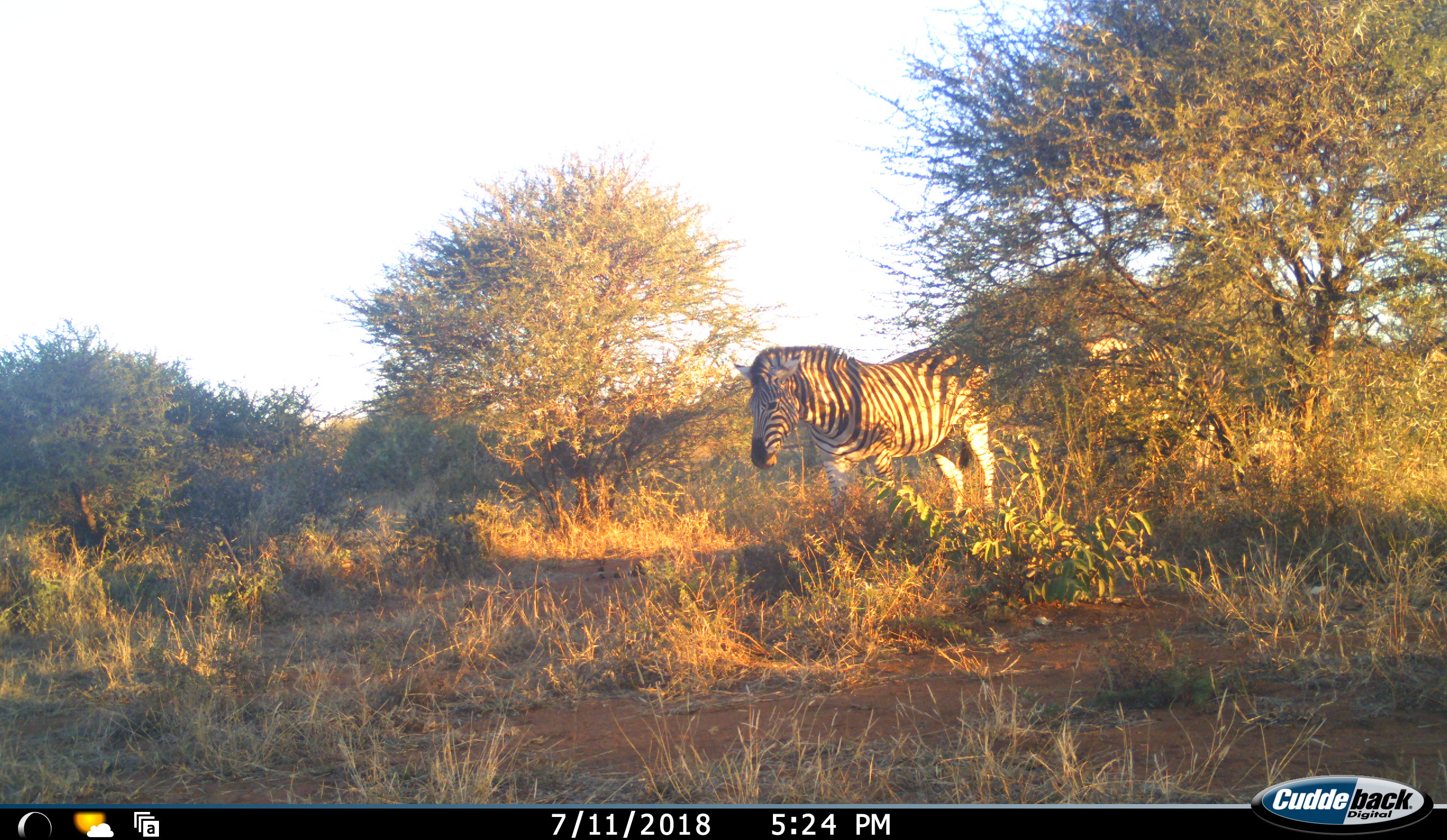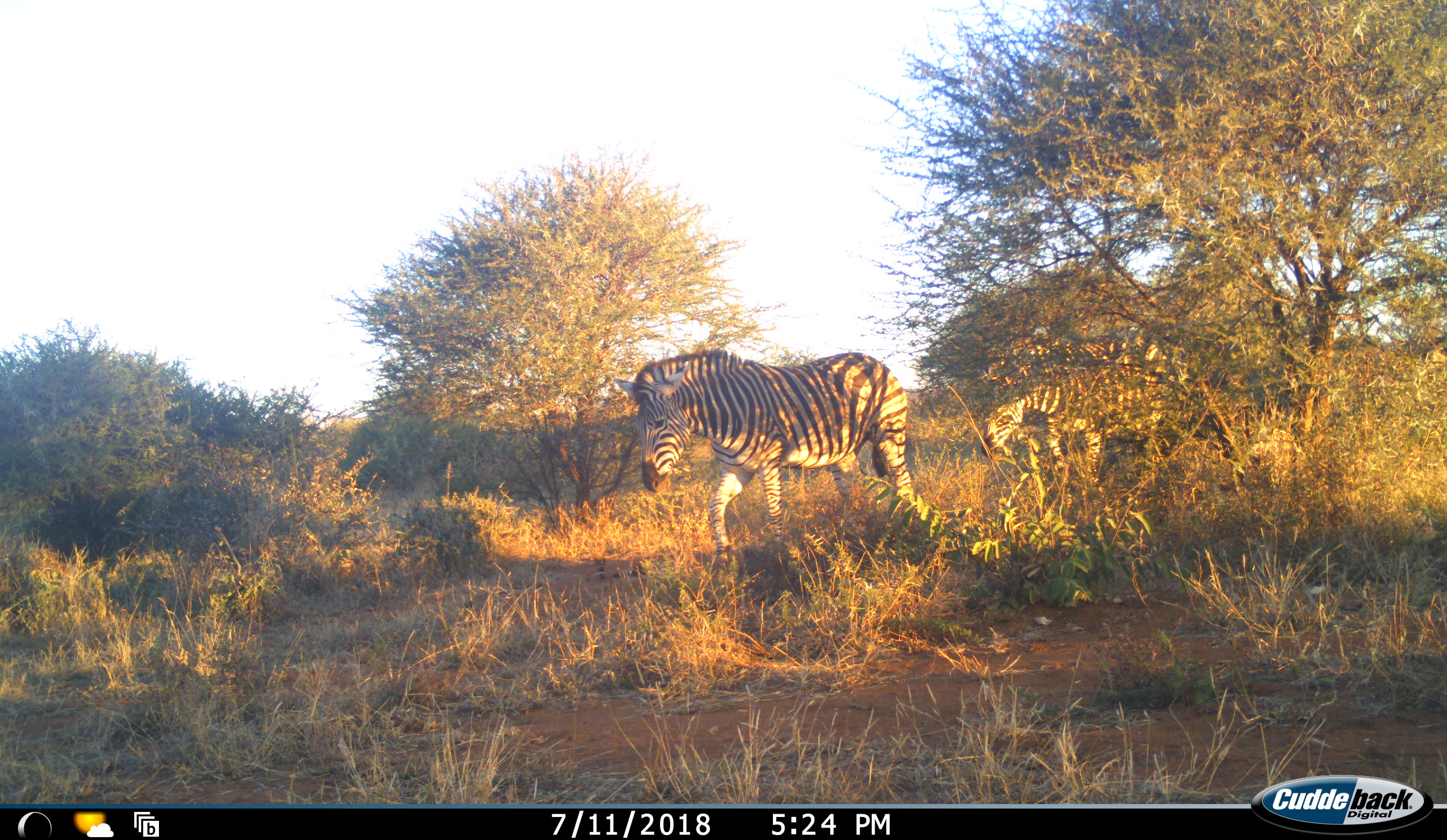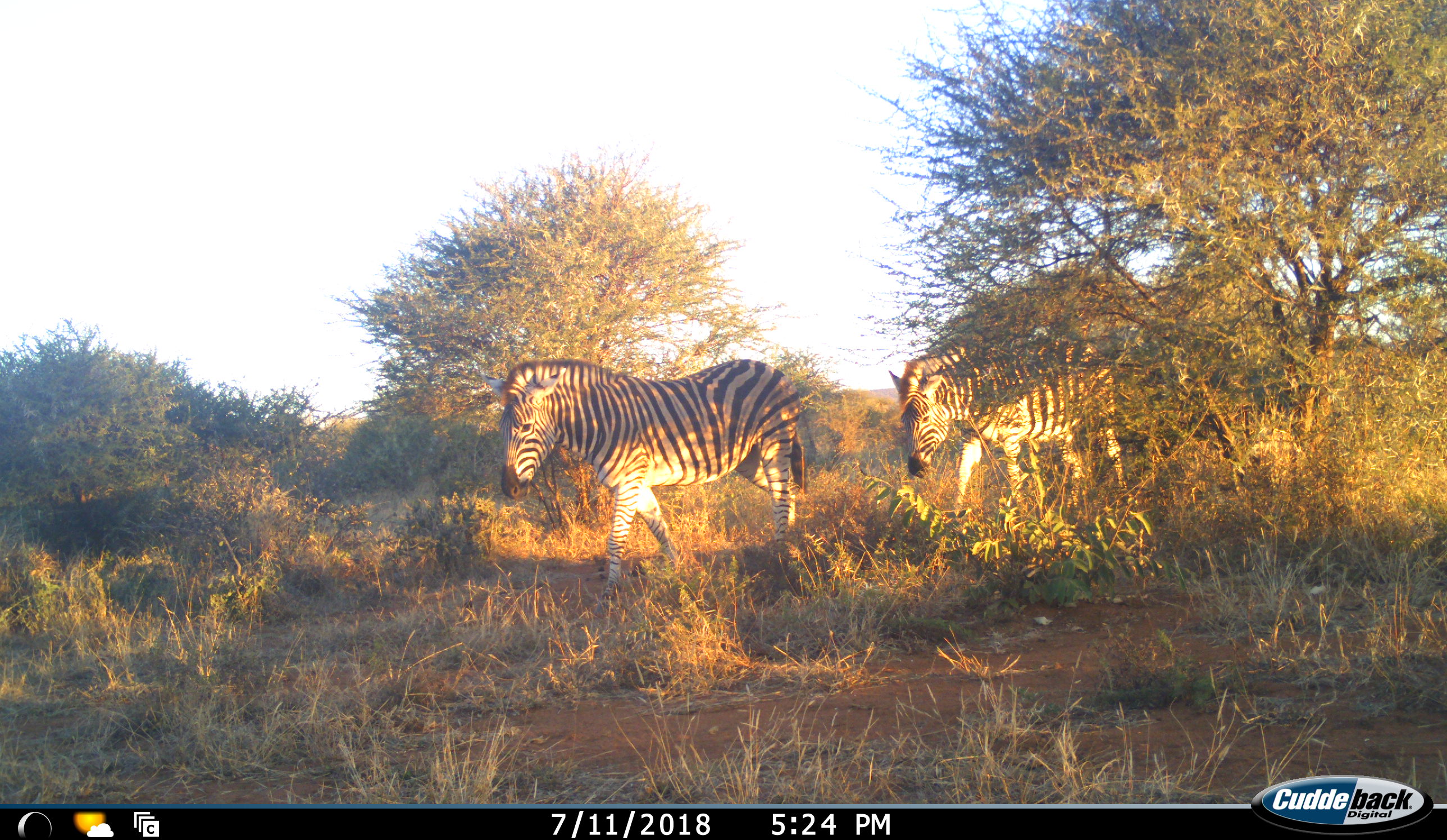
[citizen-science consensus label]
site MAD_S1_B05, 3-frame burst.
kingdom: Animalia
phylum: Chordata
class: Mammalia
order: Perissodactyla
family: Equidae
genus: Equus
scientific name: Equus quagga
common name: plains zebra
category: zebraplains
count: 2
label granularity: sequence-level